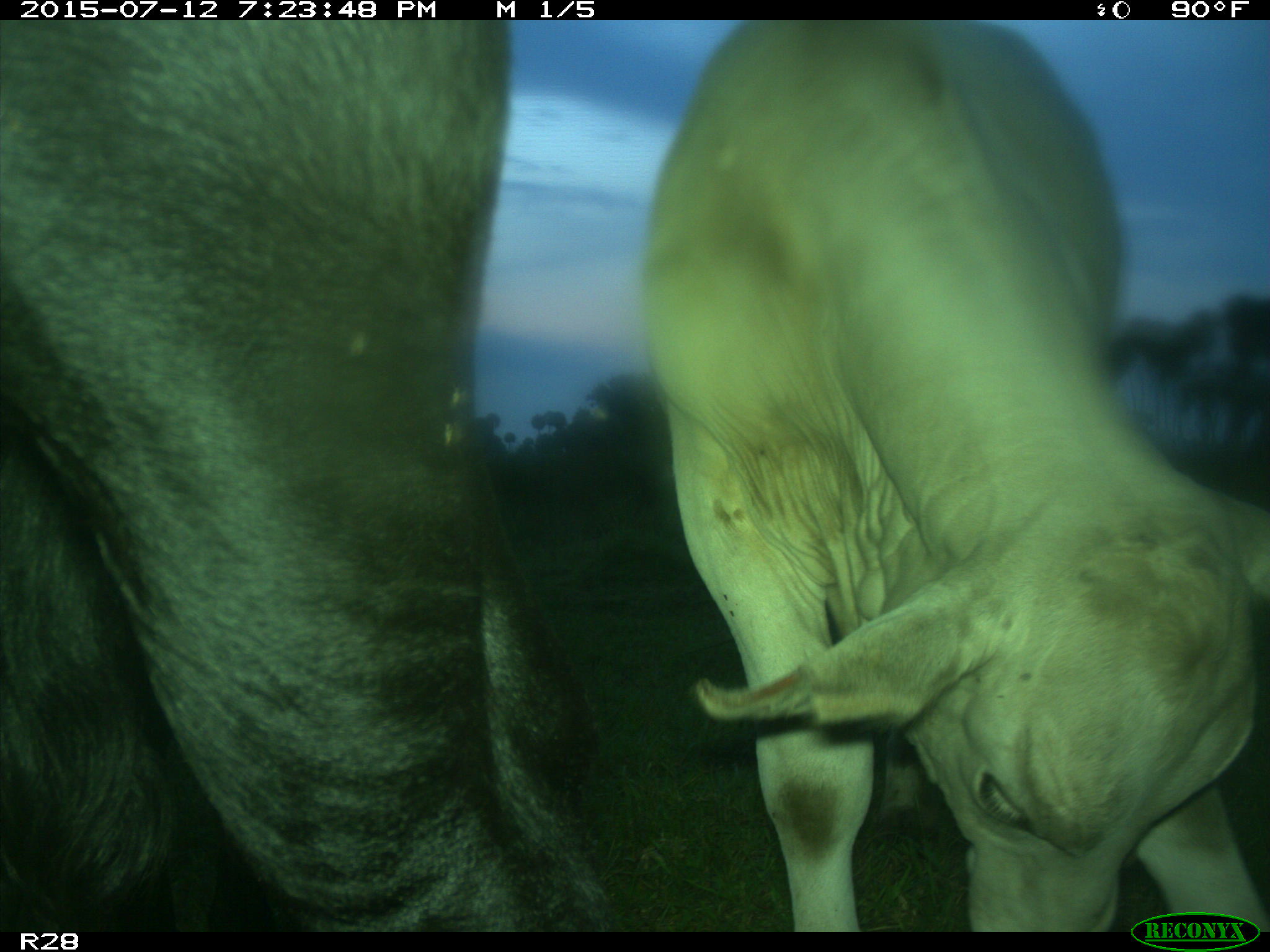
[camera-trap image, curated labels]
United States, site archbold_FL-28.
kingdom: Animalia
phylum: Chordata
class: Mammalia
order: Artiodactyla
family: Bovidae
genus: Bos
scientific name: Bos taurus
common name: domestic cow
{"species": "Bos taurus (domestic cow)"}